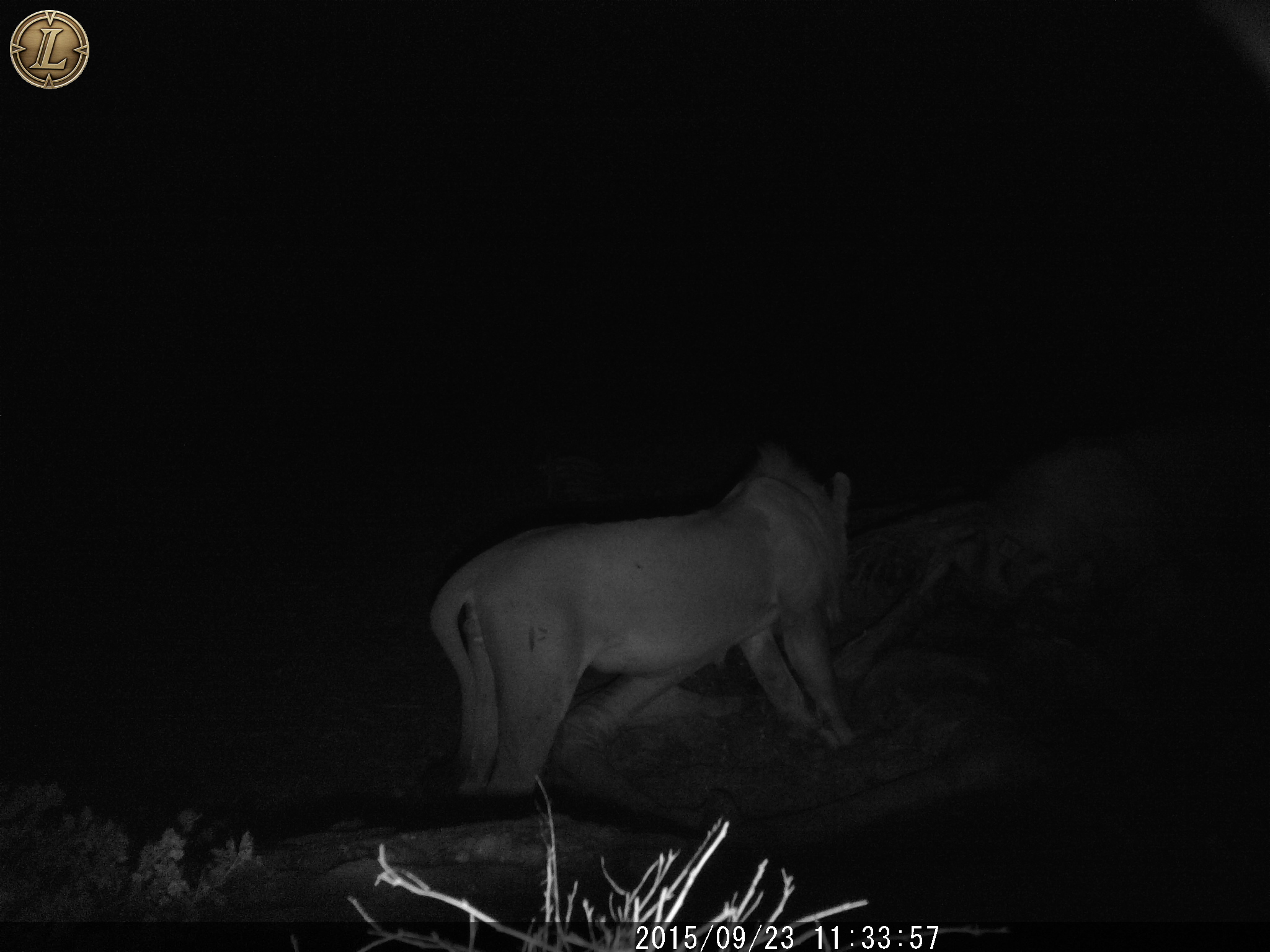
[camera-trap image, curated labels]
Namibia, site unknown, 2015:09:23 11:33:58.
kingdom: Animalia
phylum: Chordata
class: Mammalia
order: Carnivora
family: Felidae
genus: Panthera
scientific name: Panthera leo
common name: lion